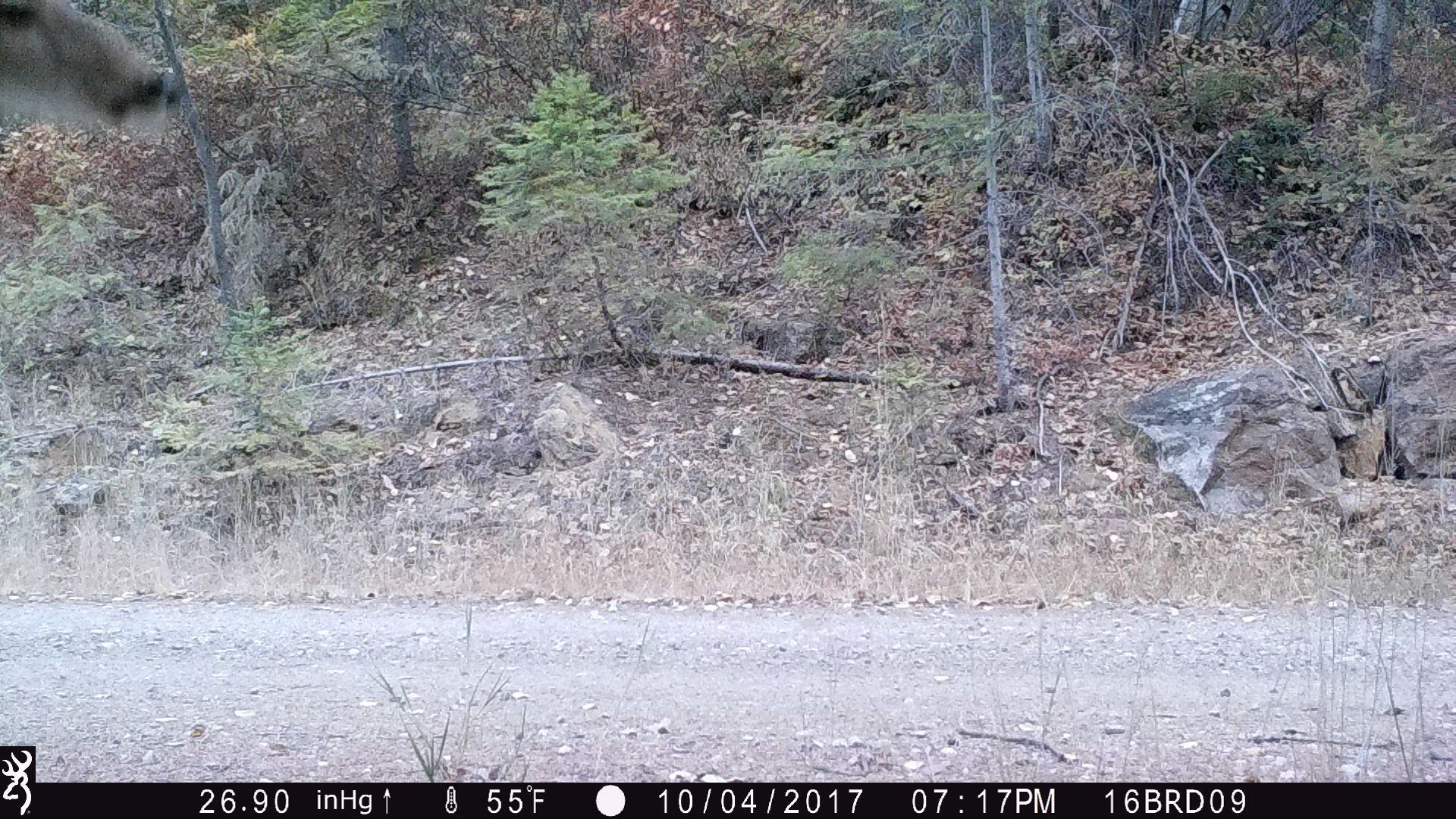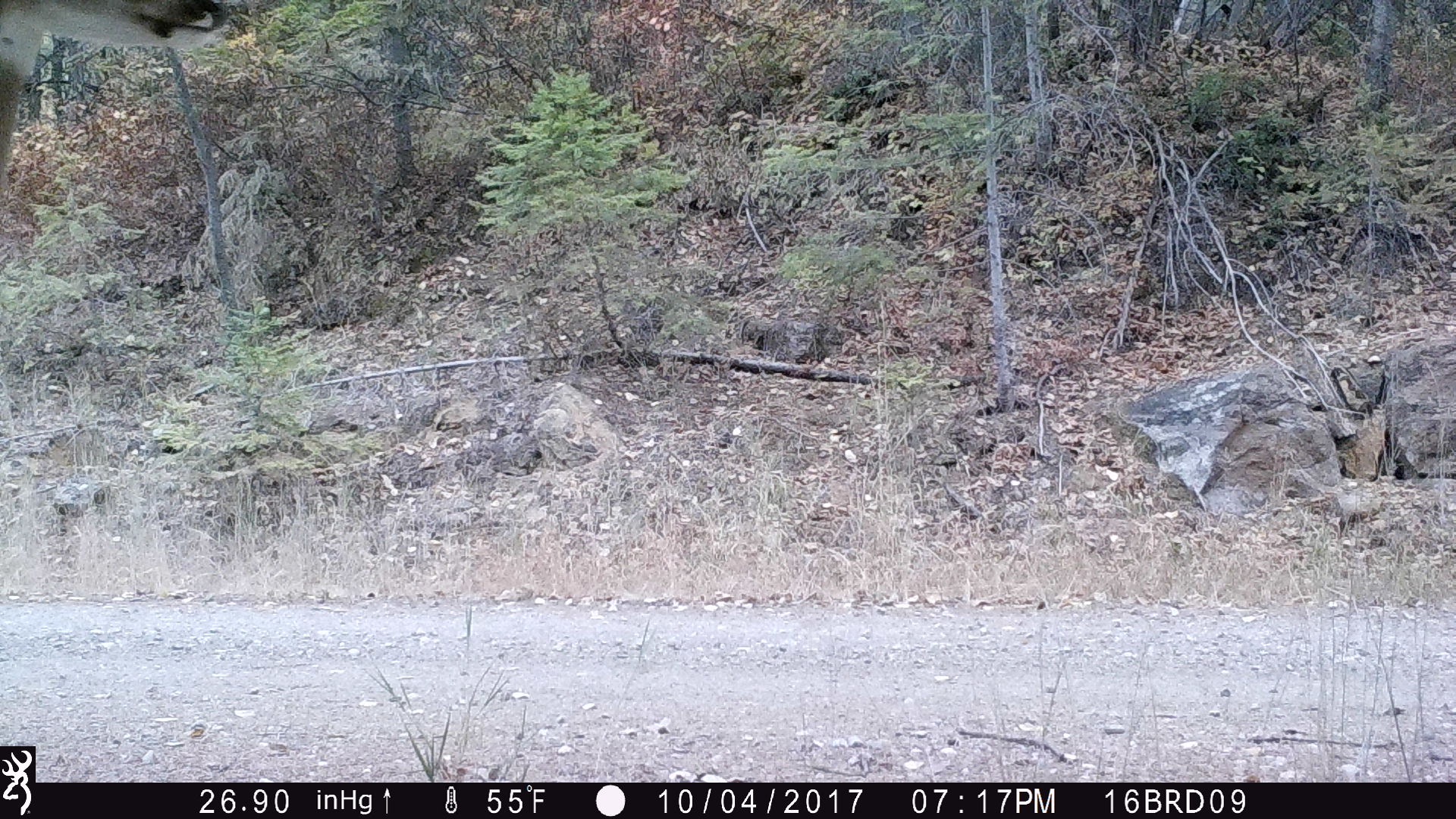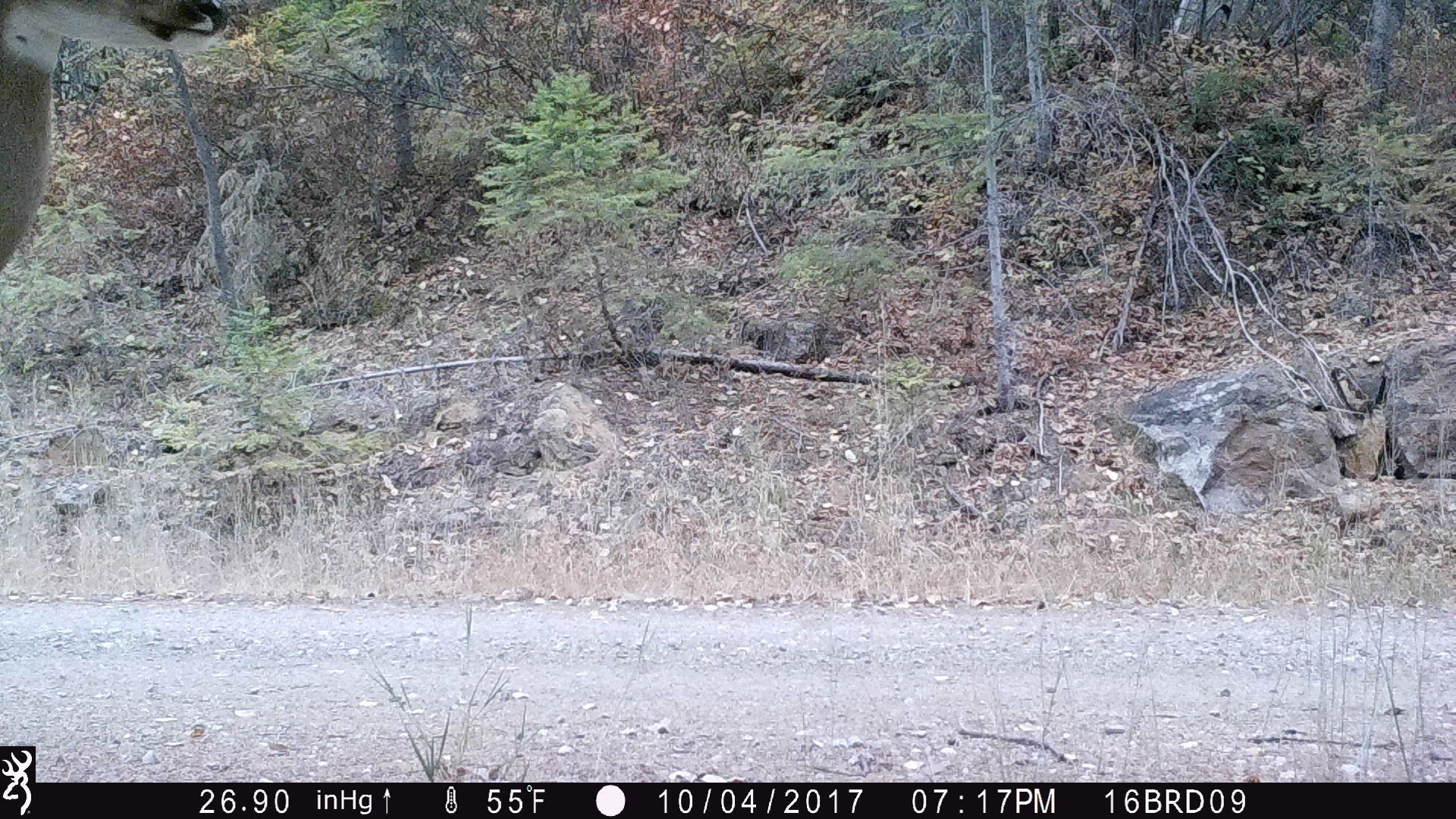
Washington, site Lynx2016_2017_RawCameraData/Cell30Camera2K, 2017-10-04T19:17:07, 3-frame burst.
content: unidentified animal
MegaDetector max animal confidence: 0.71